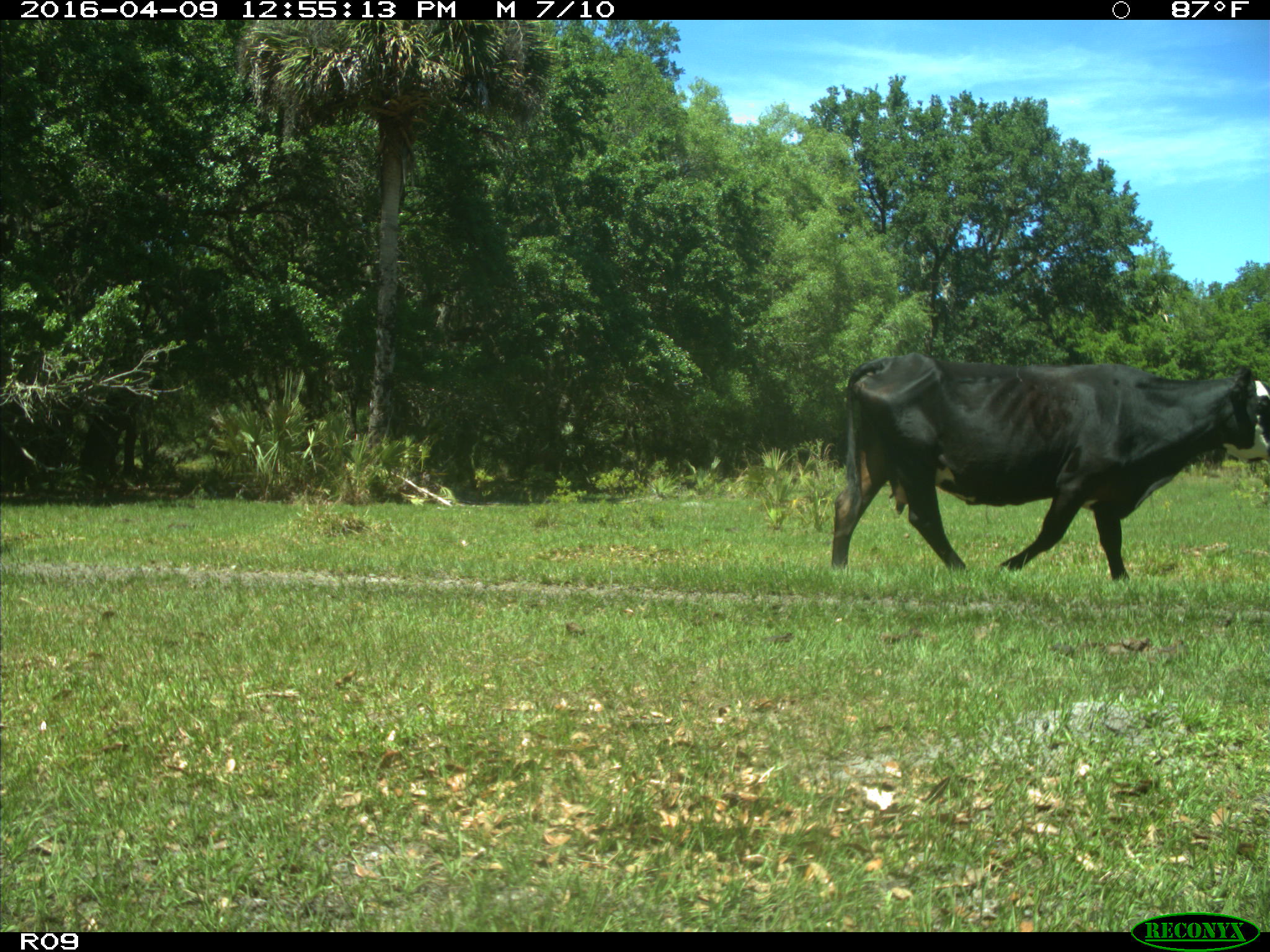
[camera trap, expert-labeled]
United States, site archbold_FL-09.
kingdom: Animalia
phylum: Chordata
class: Mammalia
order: Artiodactyla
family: Bovidae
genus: Bos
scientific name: Bos taurus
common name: domestic cow